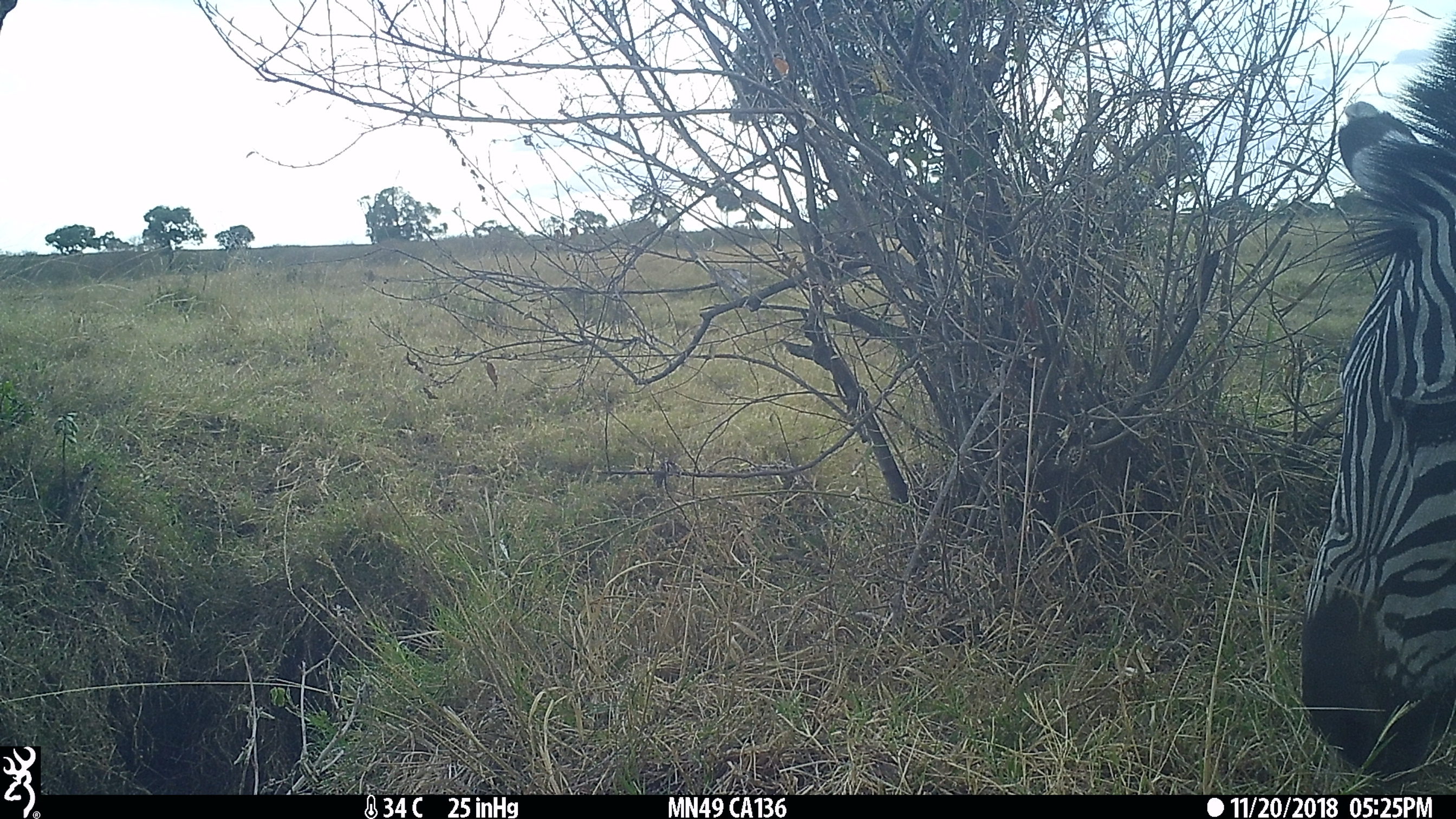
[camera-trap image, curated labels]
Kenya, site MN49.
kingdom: Animalia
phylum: Chordata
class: Mammalia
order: Perissodactyla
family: Equidae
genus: Equus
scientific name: Equus quagga burchellii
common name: burchell's zebra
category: zebra